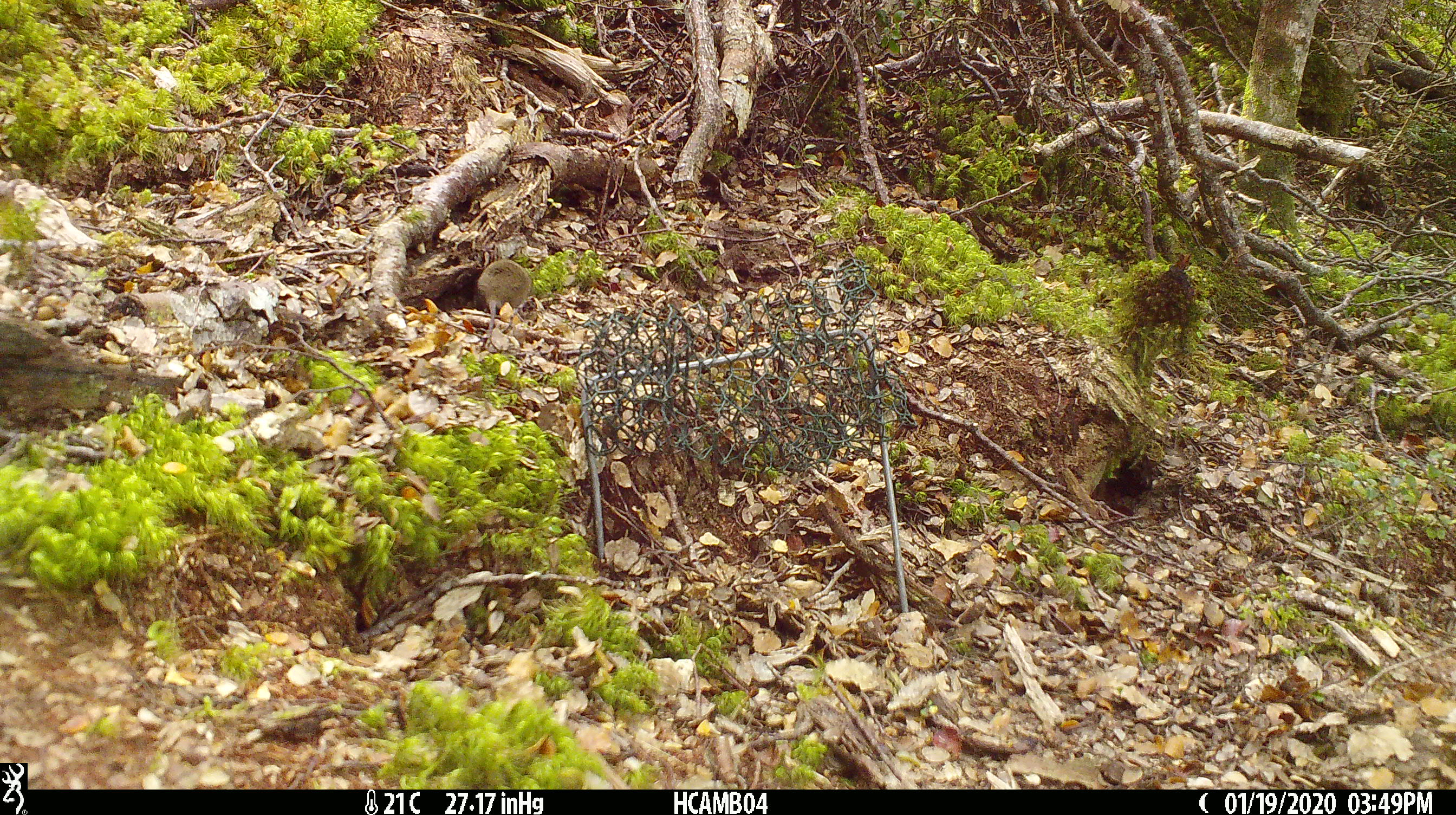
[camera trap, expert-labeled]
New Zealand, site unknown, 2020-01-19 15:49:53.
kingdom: Animalia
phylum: Chordata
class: Mammalia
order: Rodentia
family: Muridae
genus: Mus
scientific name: Mus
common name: mouse